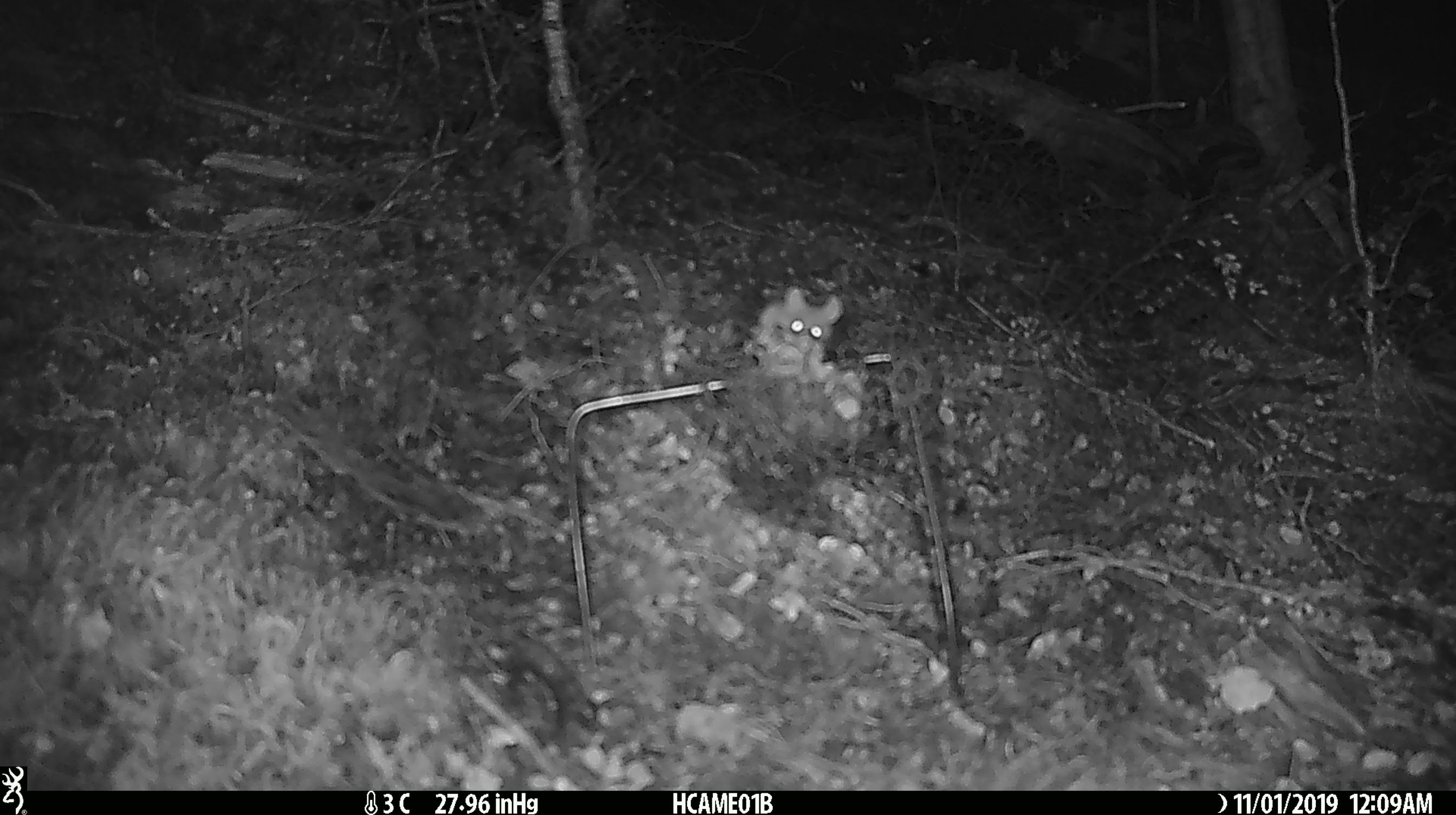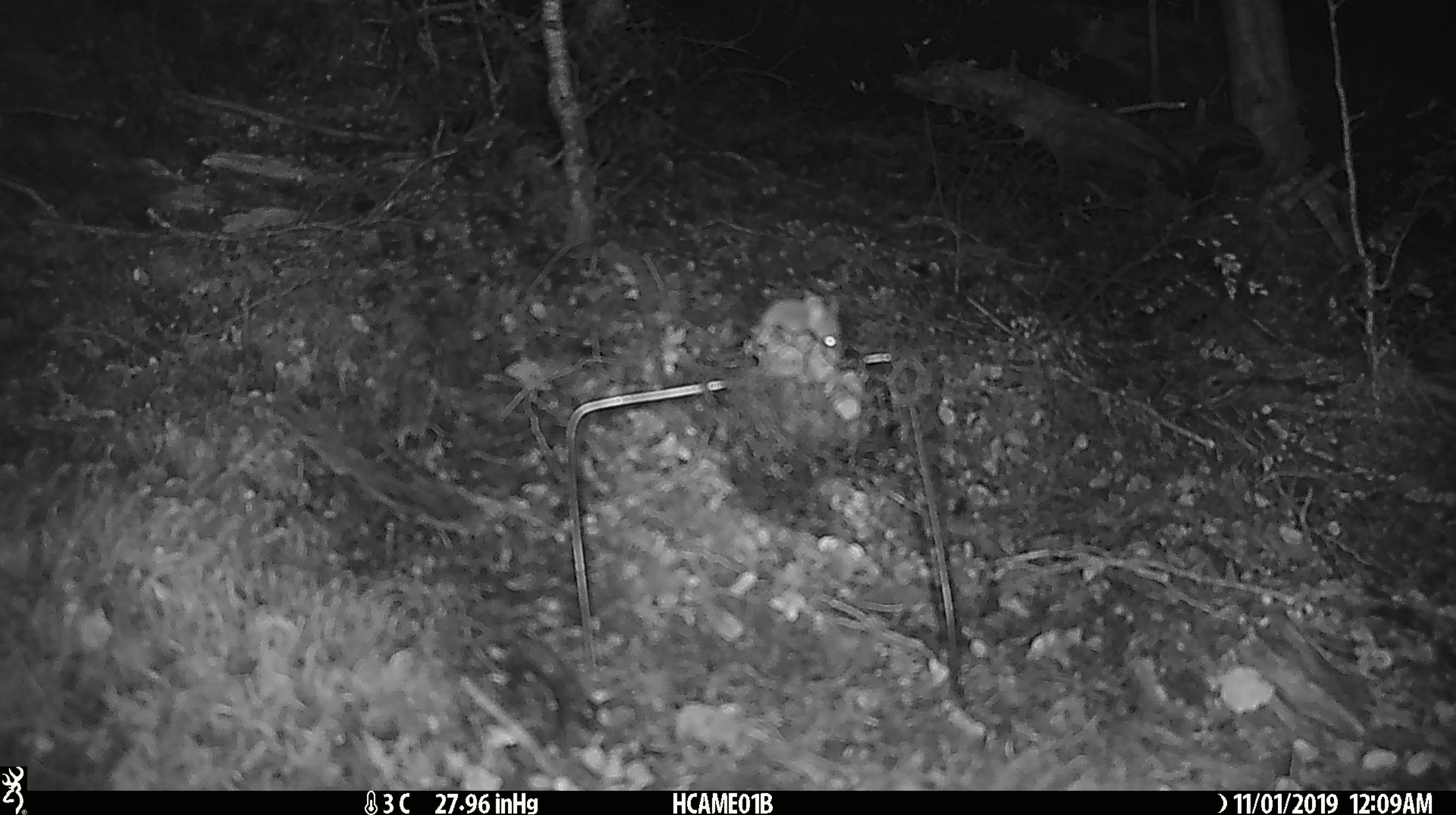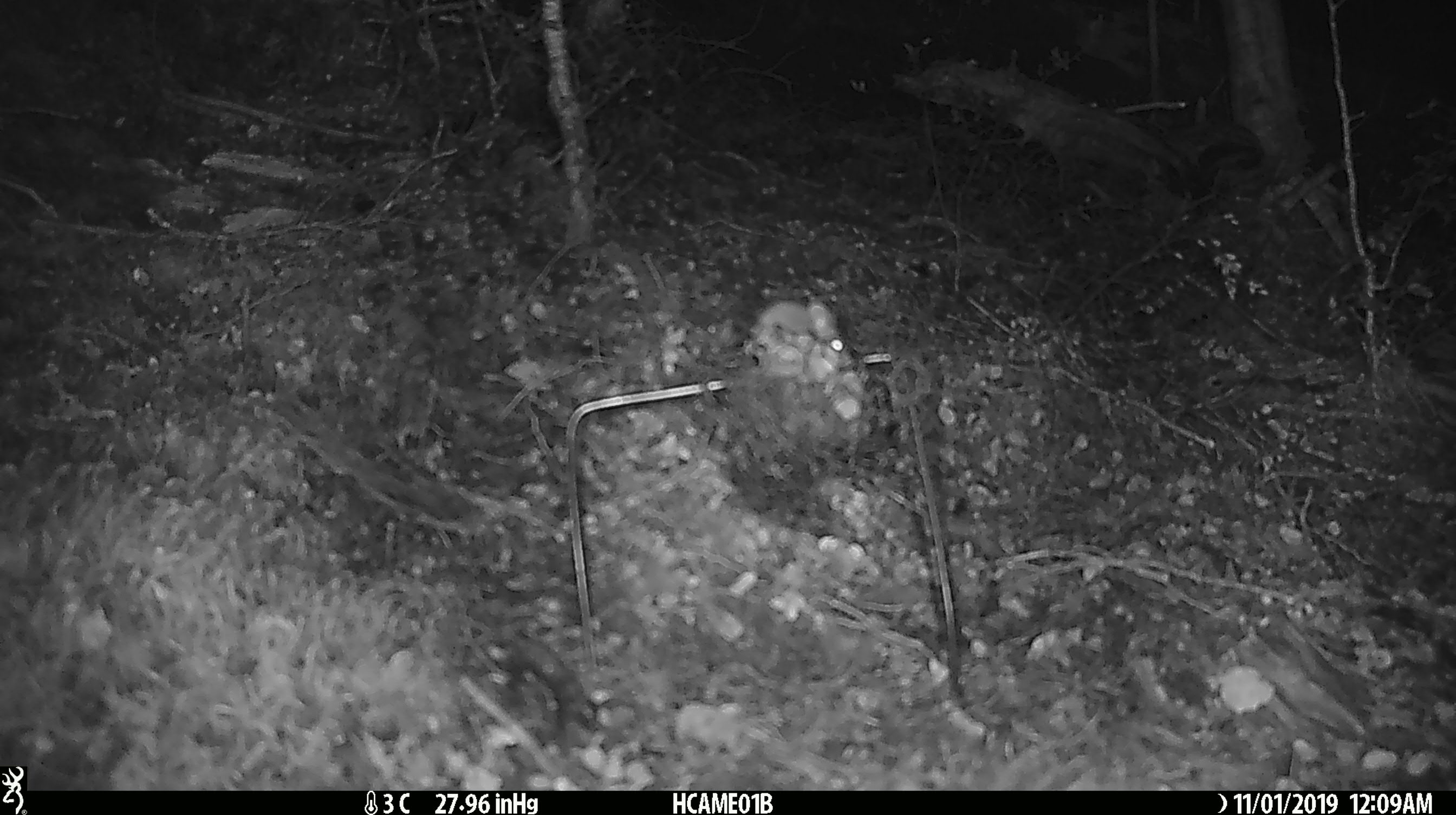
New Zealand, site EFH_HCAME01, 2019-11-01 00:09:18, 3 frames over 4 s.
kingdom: Animalia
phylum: Chordata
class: Mammalia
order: Rodentia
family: Muridae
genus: Mus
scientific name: Mus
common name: mouse